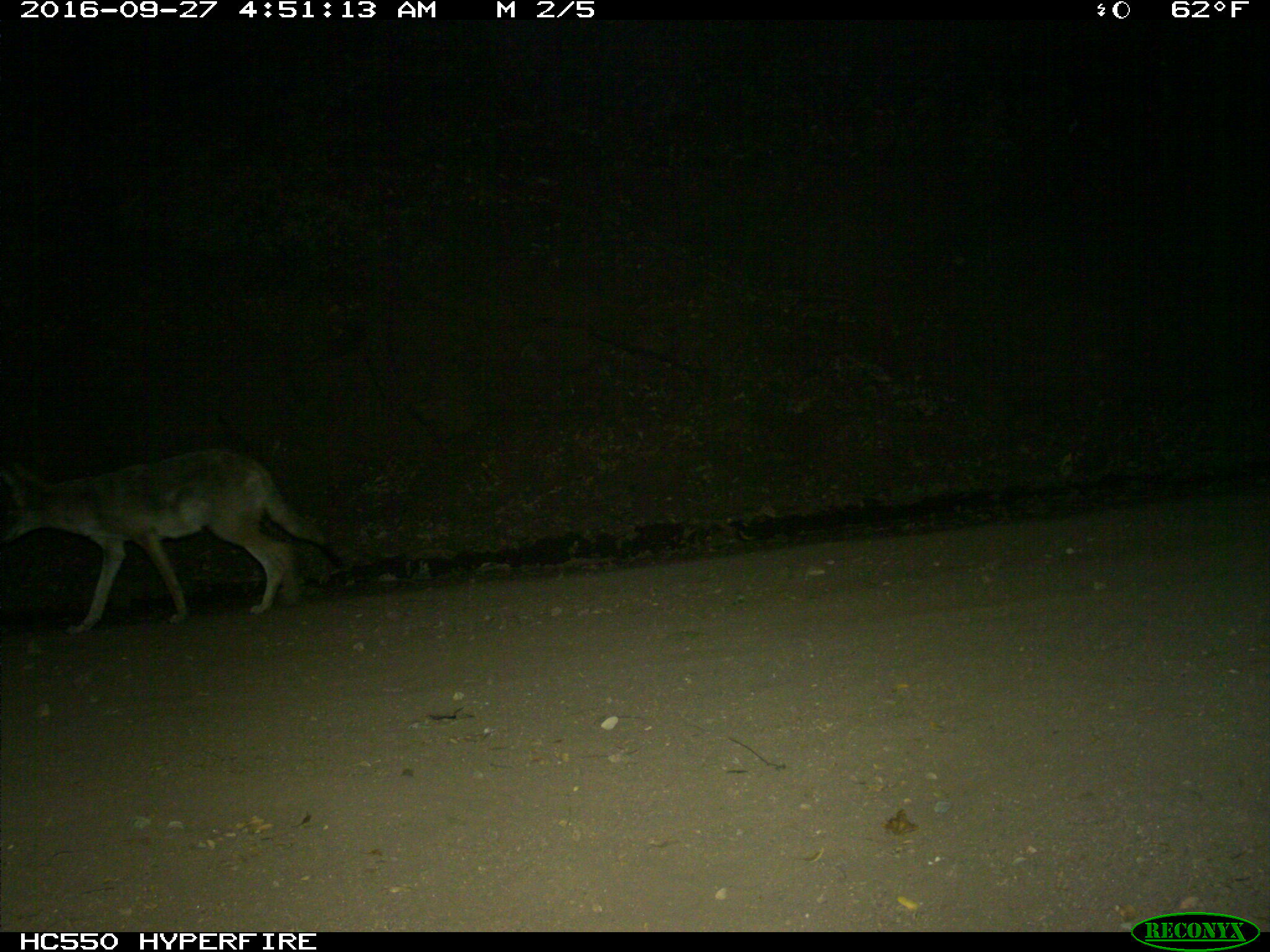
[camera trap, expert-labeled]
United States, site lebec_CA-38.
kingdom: Animalia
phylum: Chordata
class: Mammalia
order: Carnivora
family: Canidae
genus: Canis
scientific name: Canis latrans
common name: coyote